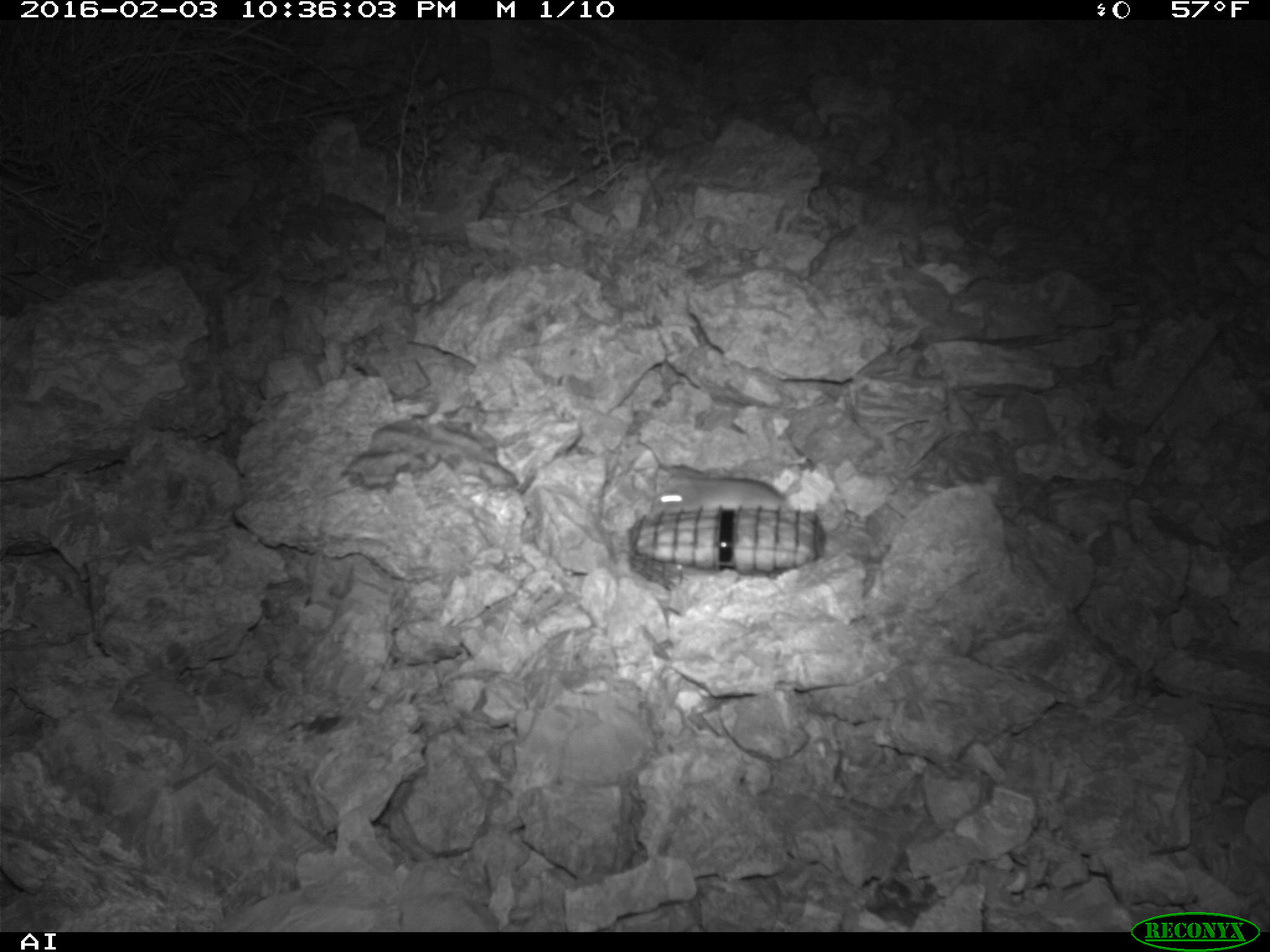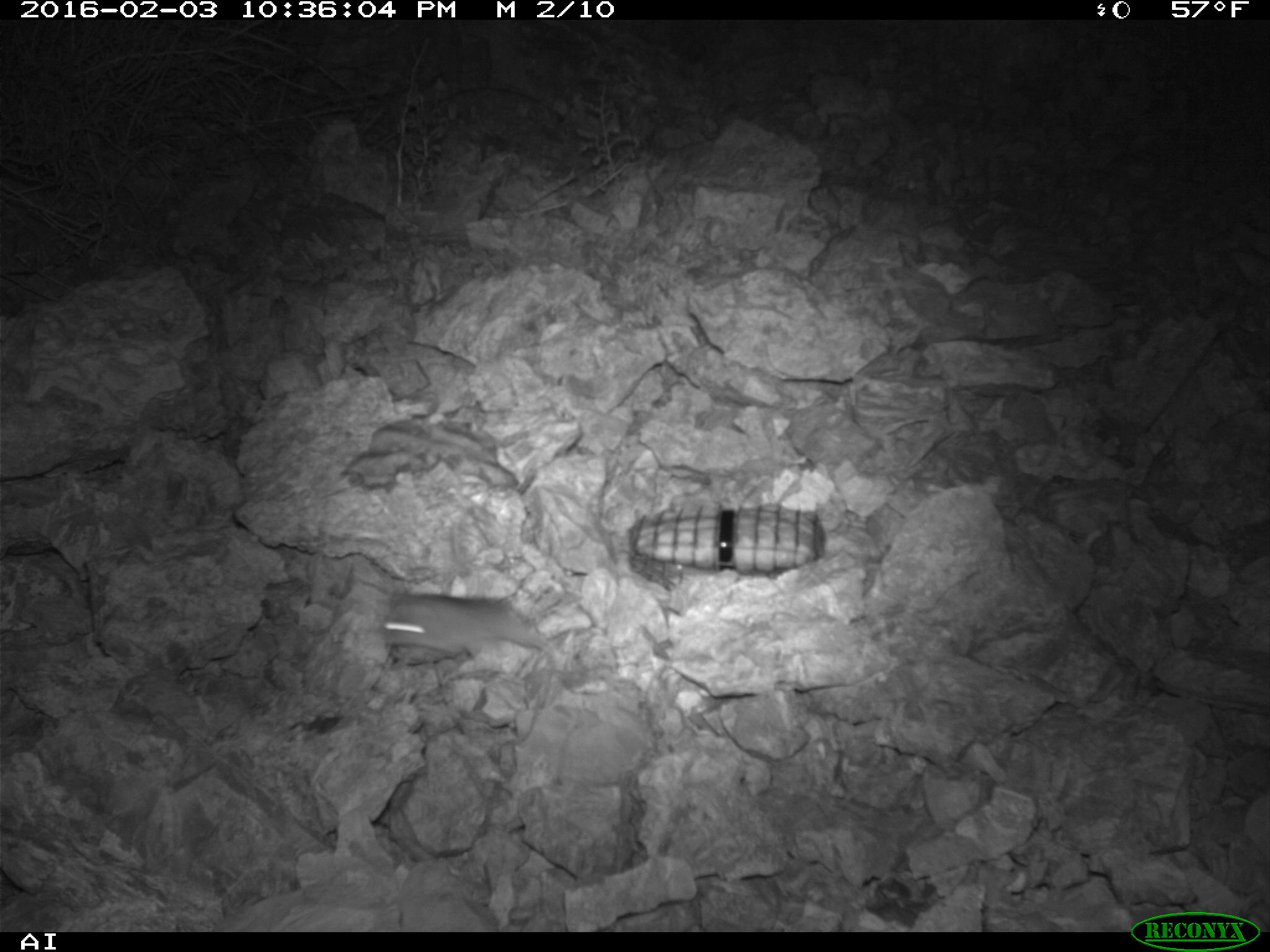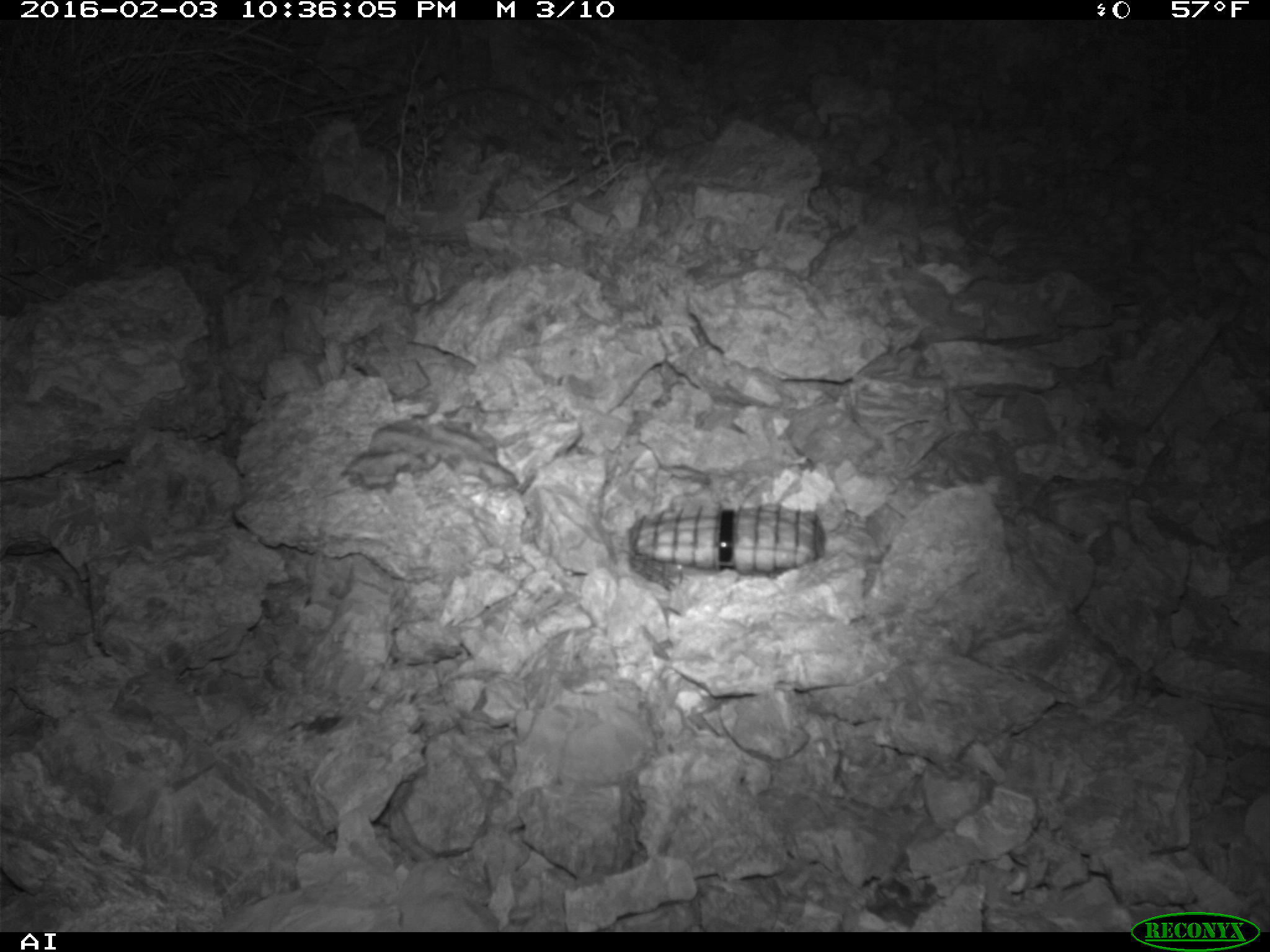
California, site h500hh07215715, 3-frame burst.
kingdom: Animalia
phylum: Chordata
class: Mammalia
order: Rodentia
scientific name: Rodentia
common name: rodent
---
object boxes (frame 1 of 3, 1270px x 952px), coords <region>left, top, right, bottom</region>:
rodent: <region>655, 473, 791, 510</region>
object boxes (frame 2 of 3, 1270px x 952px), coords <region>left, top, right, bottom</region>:
rodent: <region>370, 587, 553, 654</region>